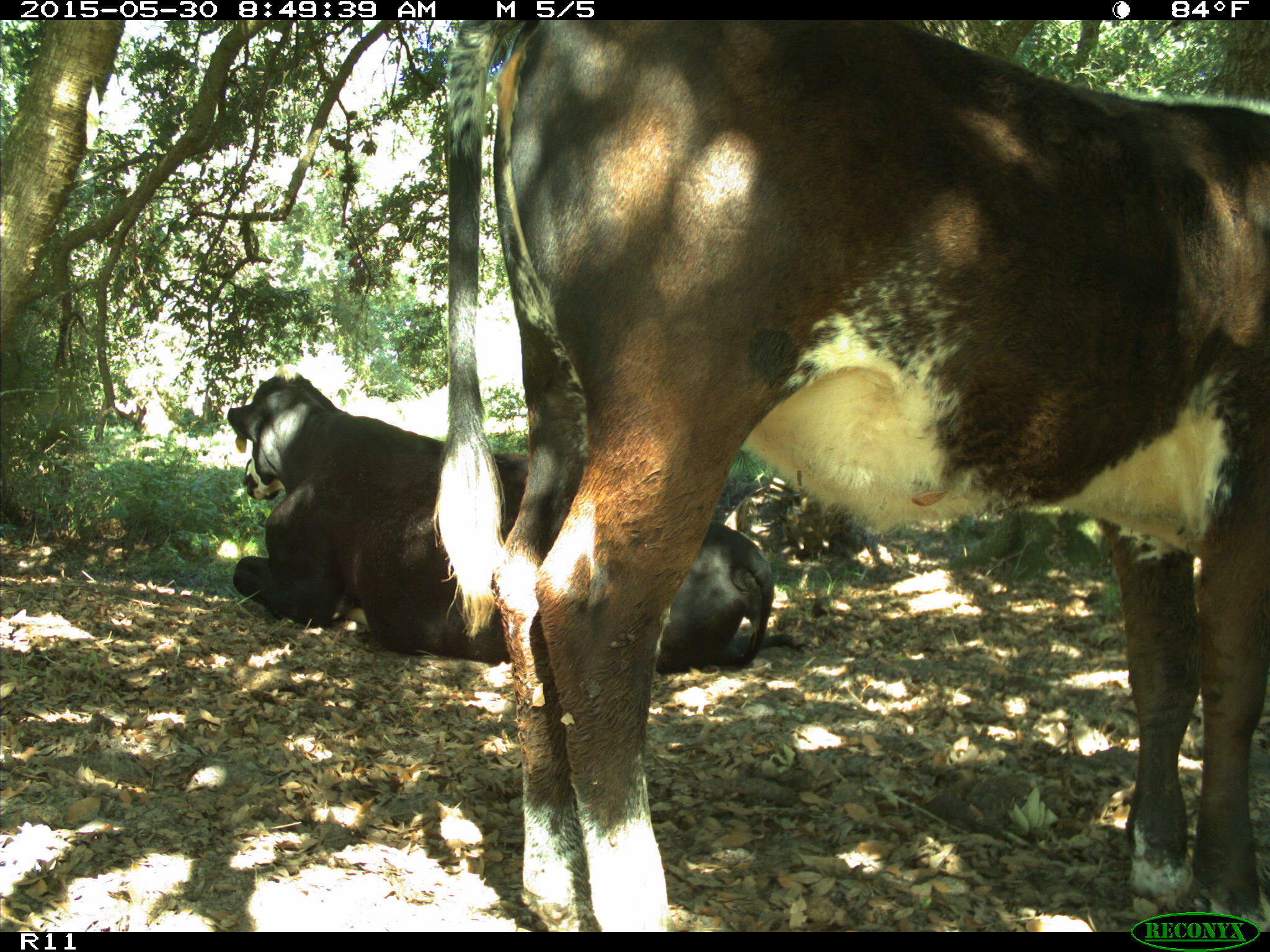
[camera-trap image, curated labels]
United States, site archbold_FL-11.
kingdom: Animalia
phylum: Chordata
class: Mammalia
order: Artiodactyla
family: Bovidae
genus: Bos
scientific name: Bos taurus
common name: domestic cow